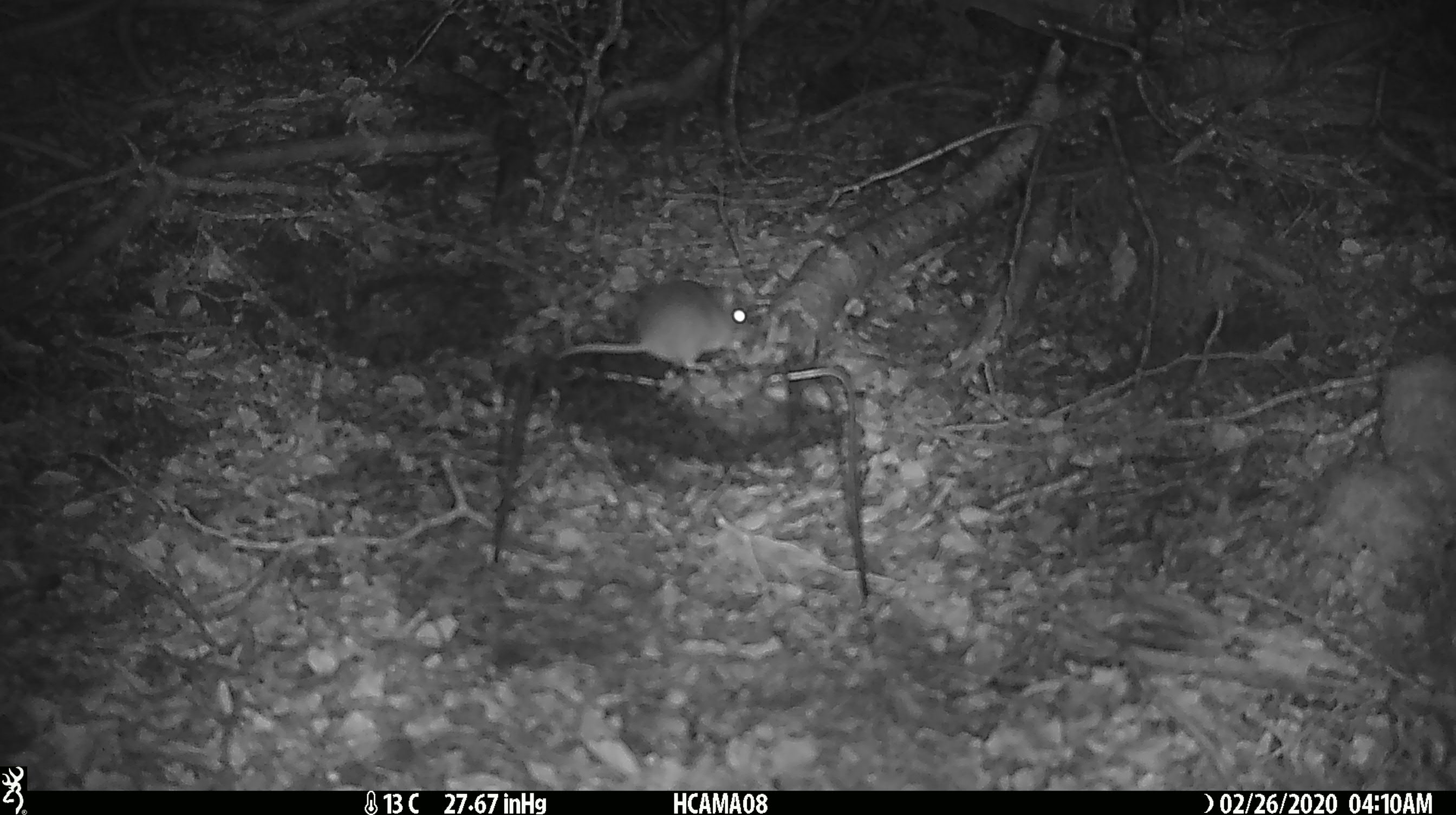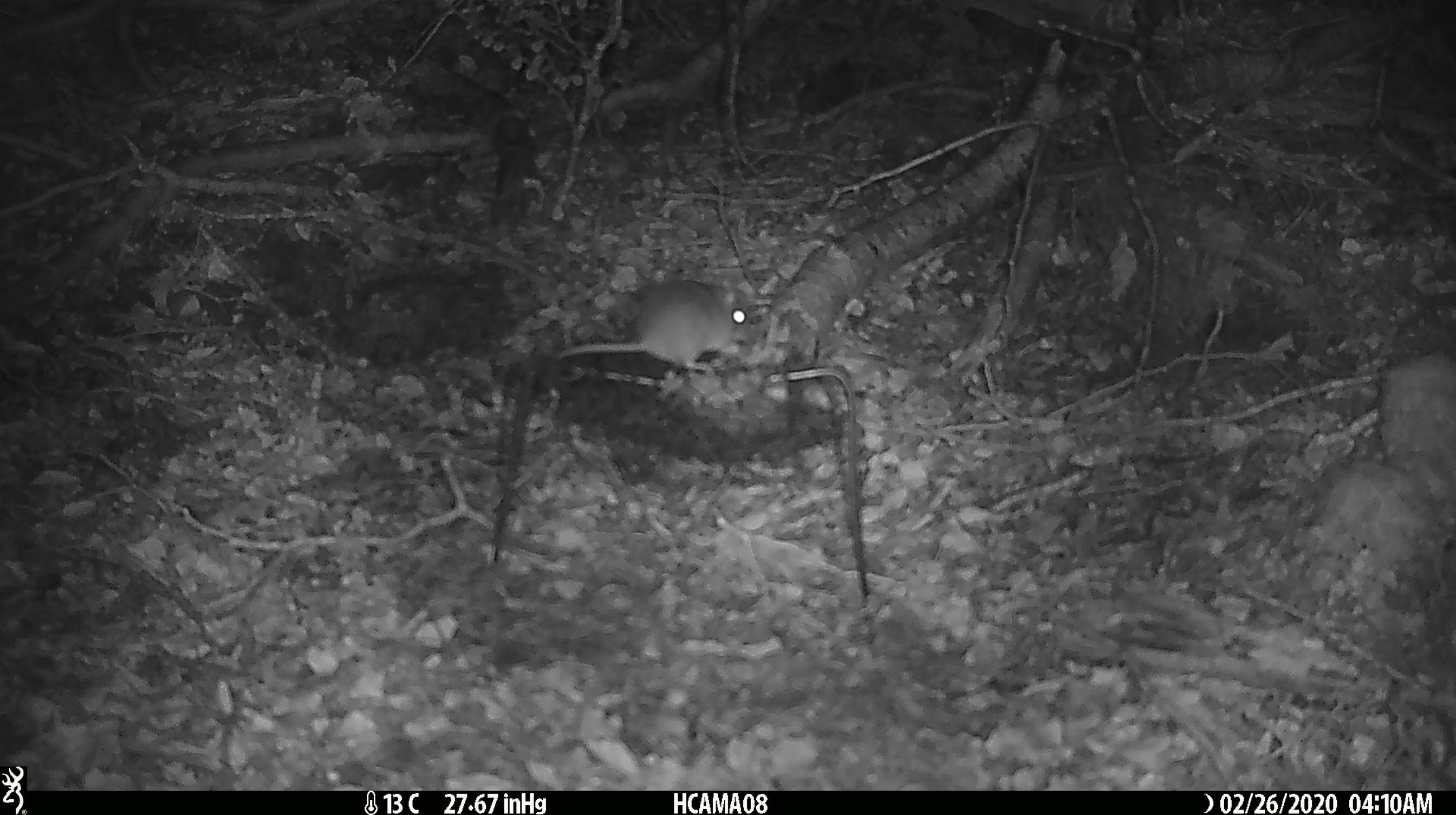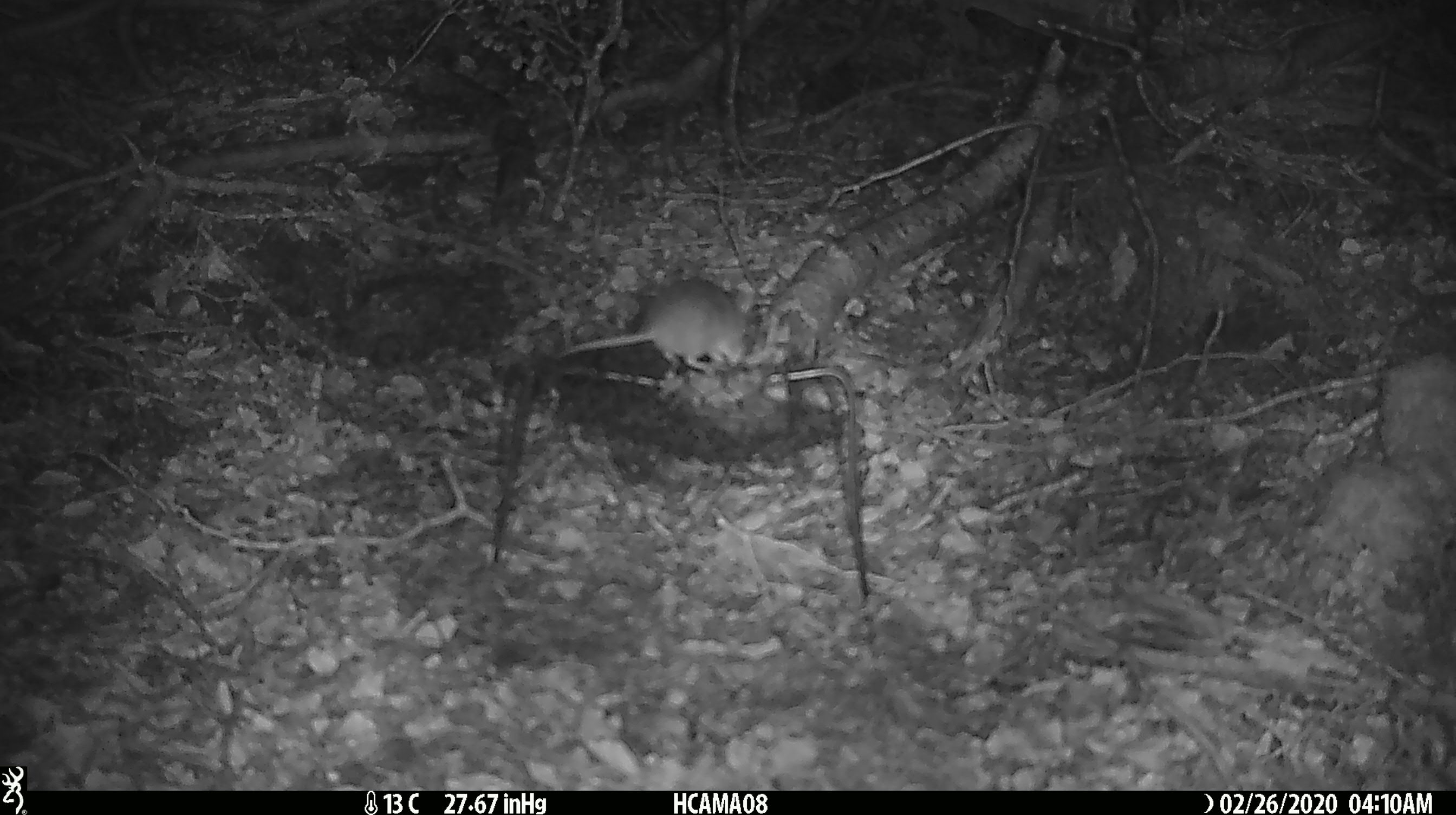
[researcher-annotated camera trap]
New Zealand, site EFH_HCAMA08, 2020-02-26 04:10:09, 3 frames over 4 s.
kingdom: Animalia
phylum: Chordata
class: Mammalia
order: Rodentia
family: Muridae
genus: Mus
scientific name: Mus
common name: mouse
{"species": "mouse (Mus)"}